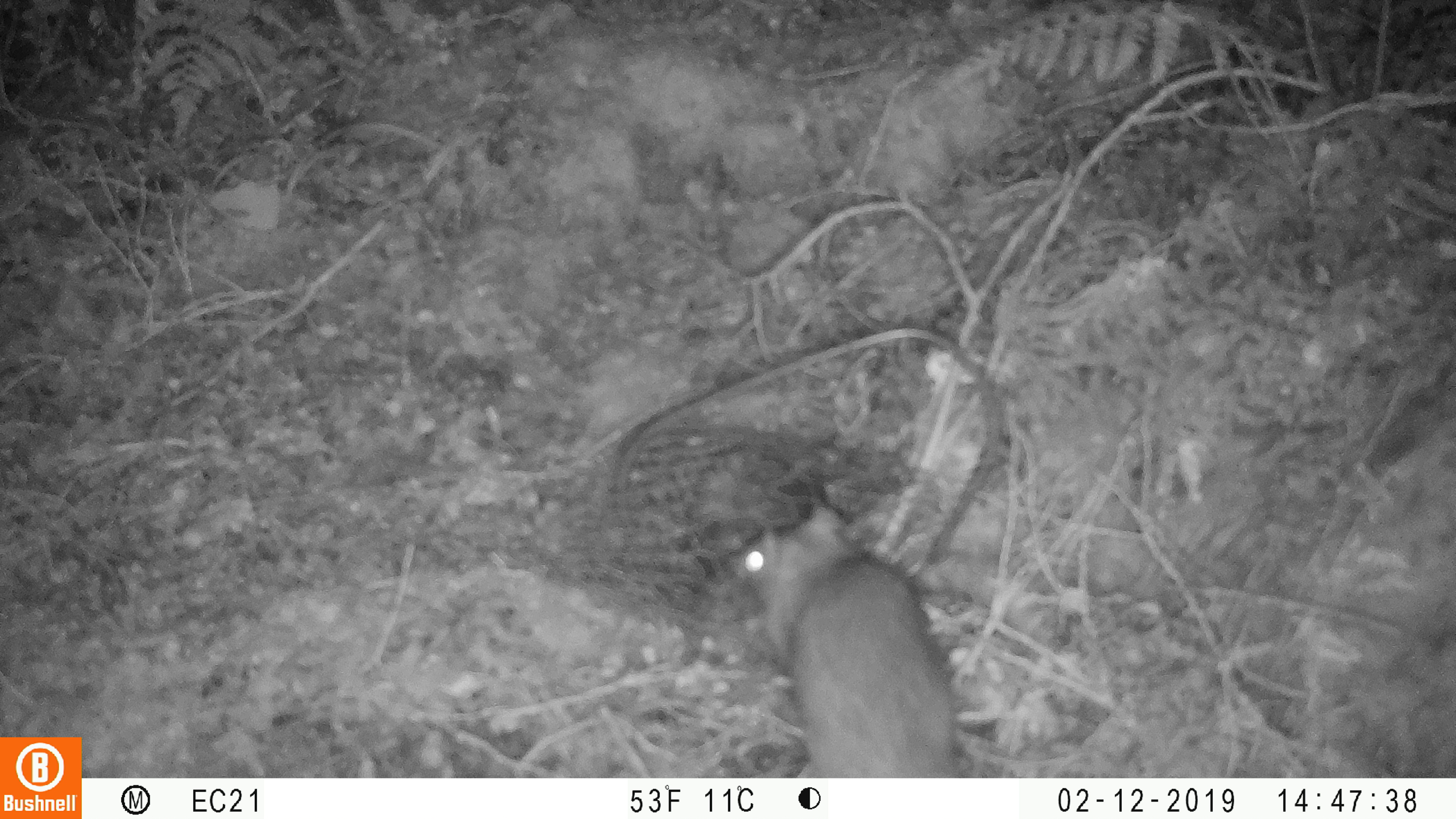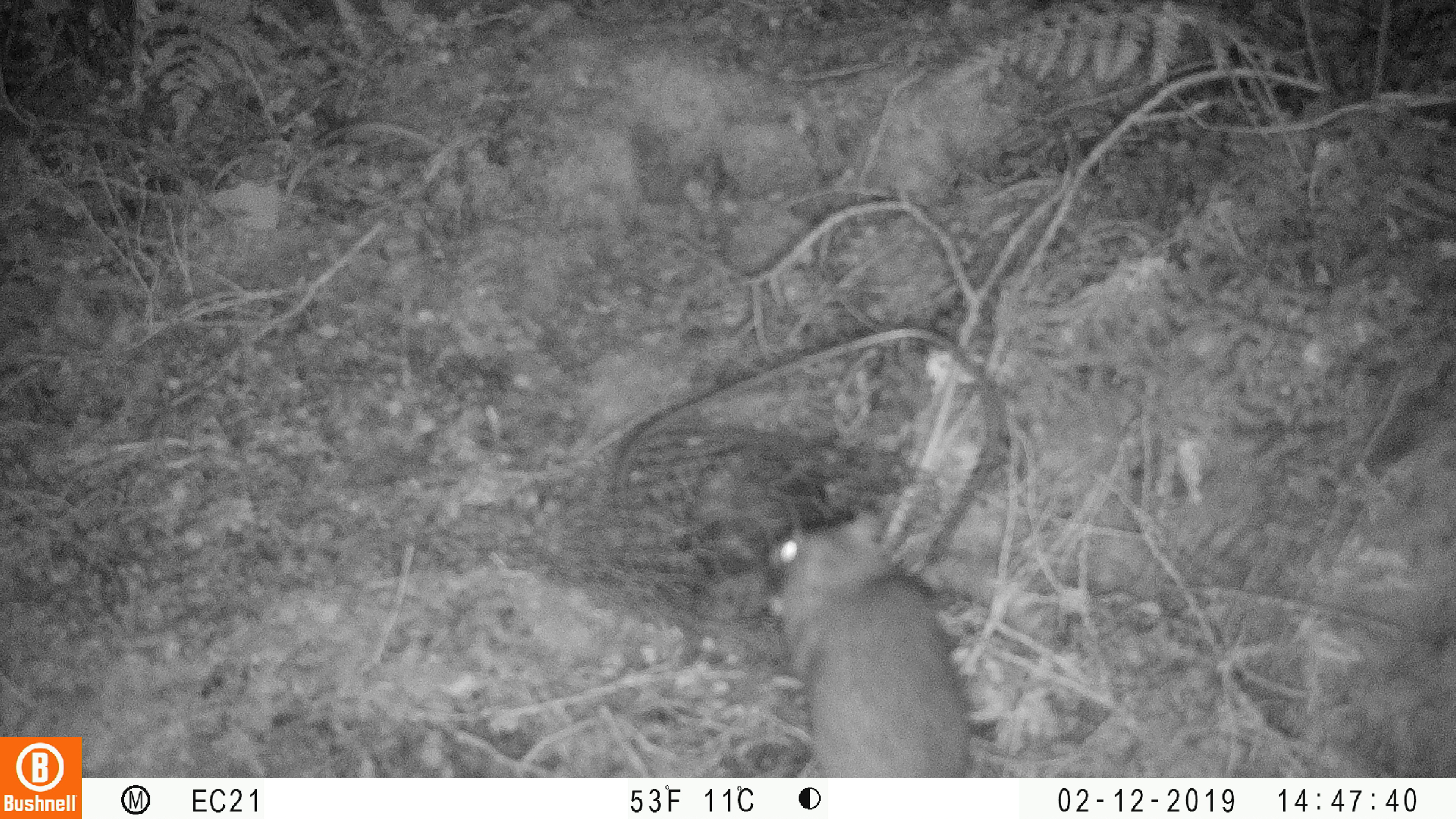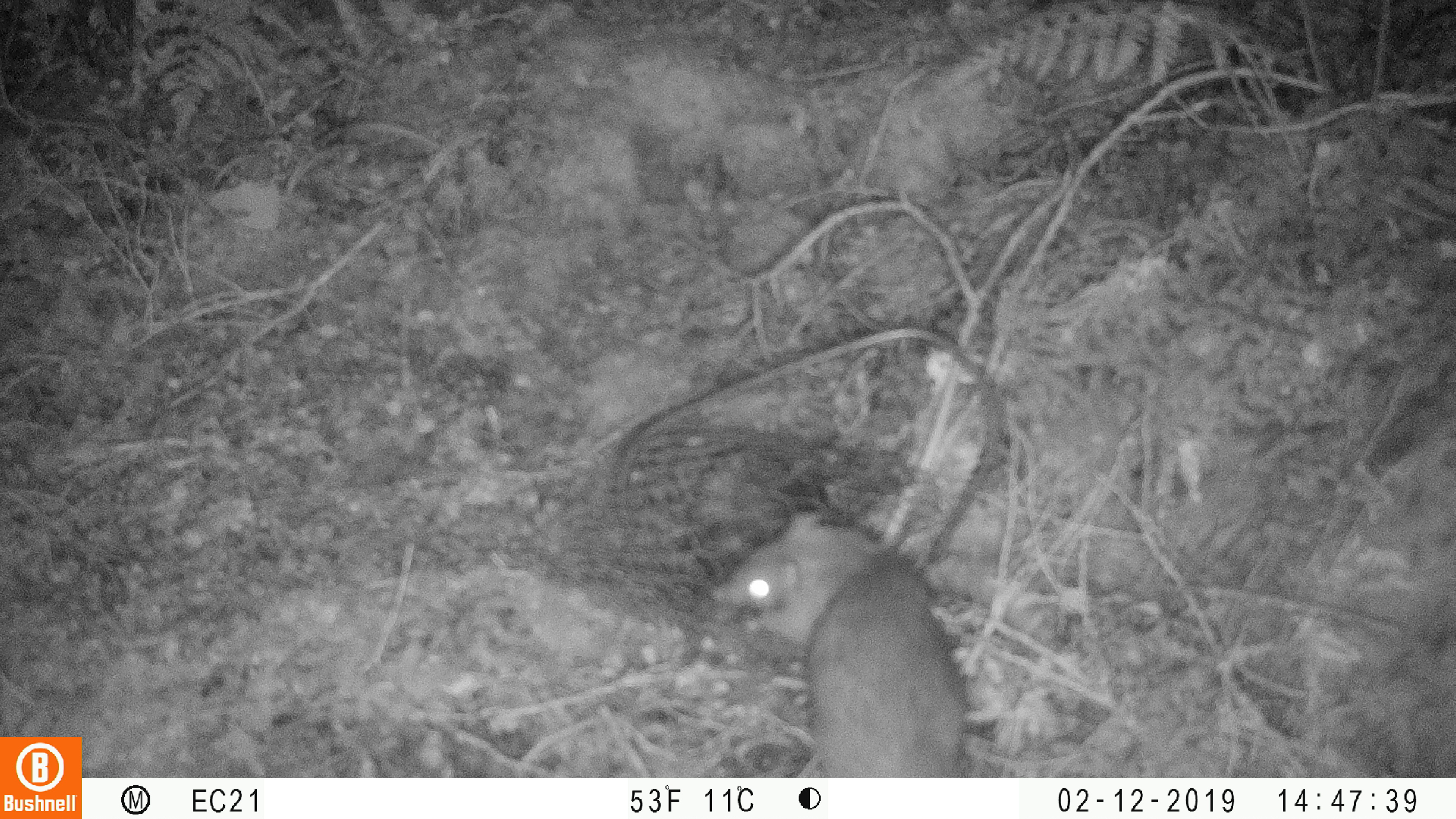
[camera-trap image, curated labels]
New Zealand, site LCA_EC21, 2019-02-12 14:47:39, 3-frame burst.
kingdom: Animalia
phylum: Chordata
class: Mammalia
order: Rodentia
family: Muridae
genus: Rattus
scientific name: Rattus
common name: rat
Rat (Rattus).